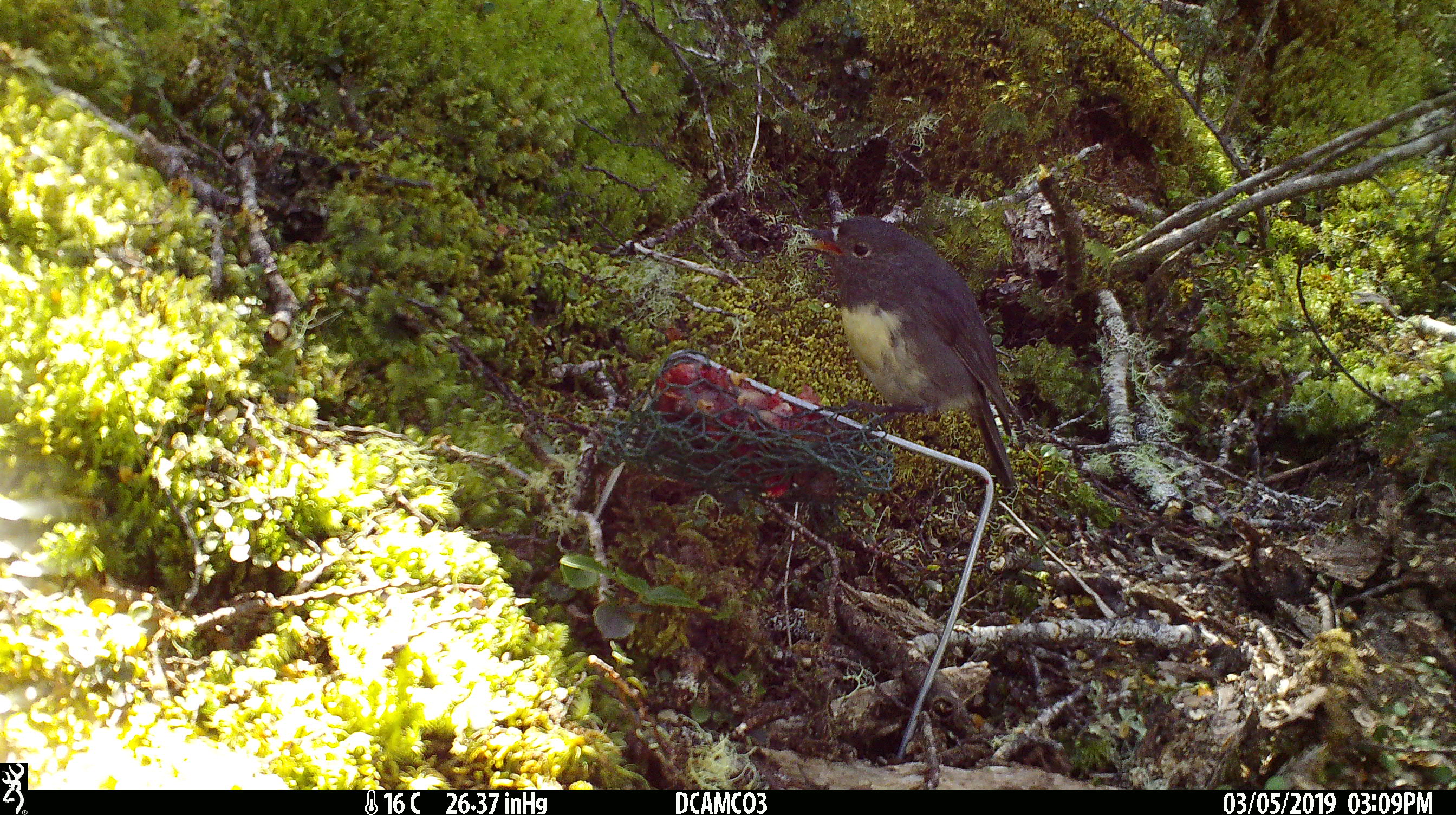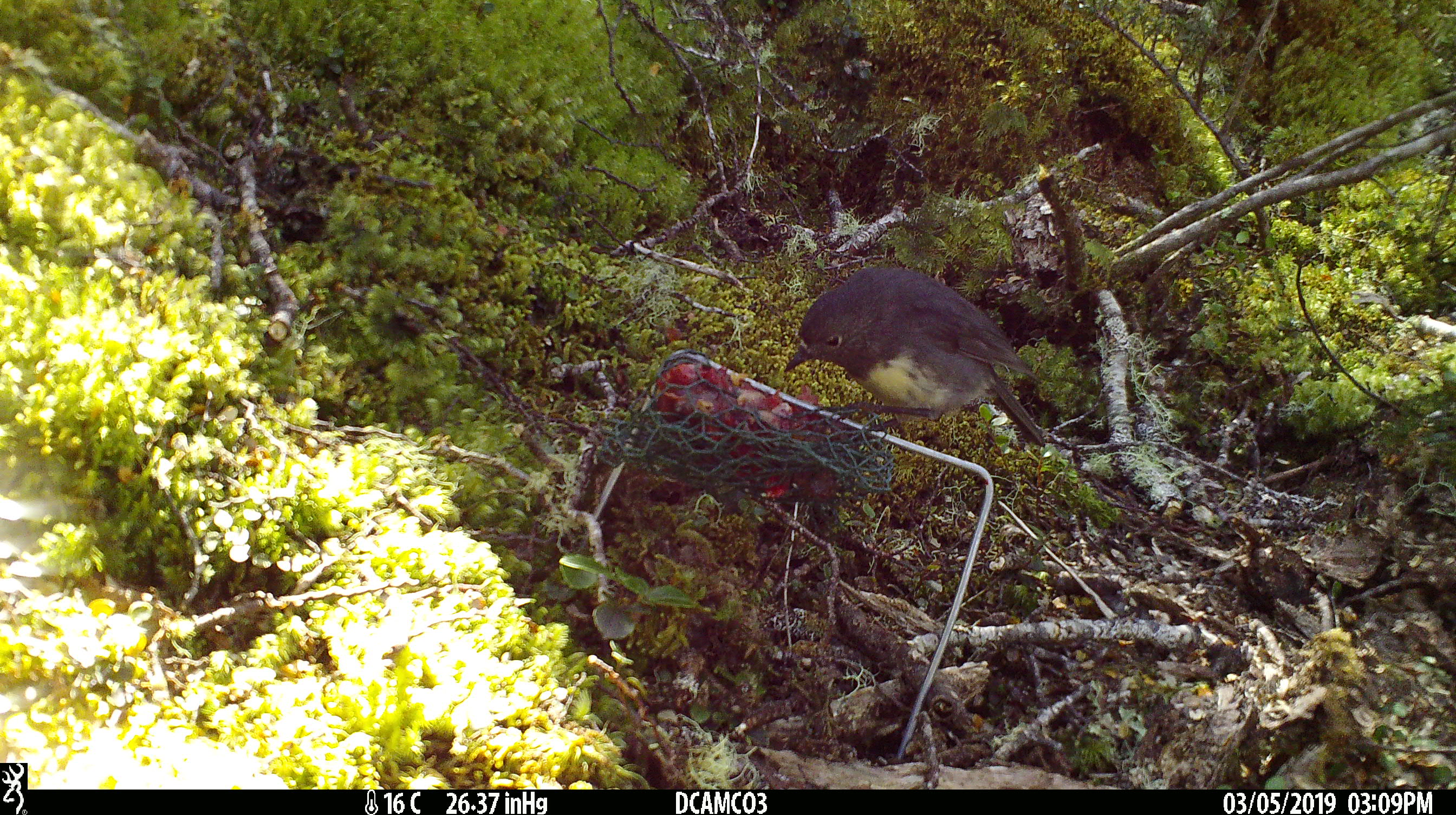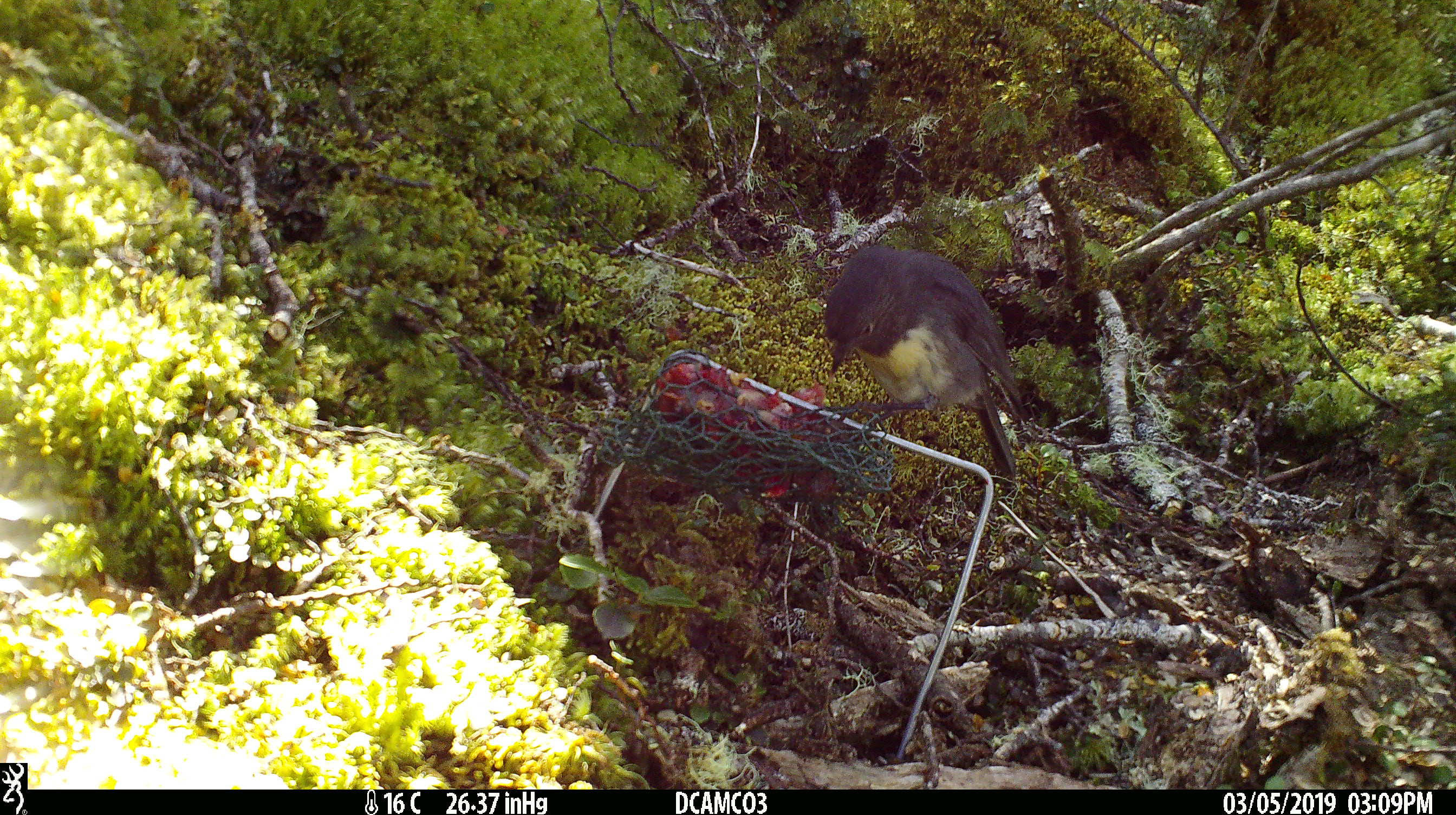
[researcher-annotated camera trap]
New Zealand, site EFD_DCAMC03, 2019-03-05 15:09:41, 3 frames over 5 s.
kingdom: Animalia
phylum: Chordata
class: Aves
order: Passeriformes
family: Petroicidae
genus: Petroica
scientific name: Petroica australis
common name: new zealand robin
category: robin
Robin (new zealand robin) (Petroica australis).